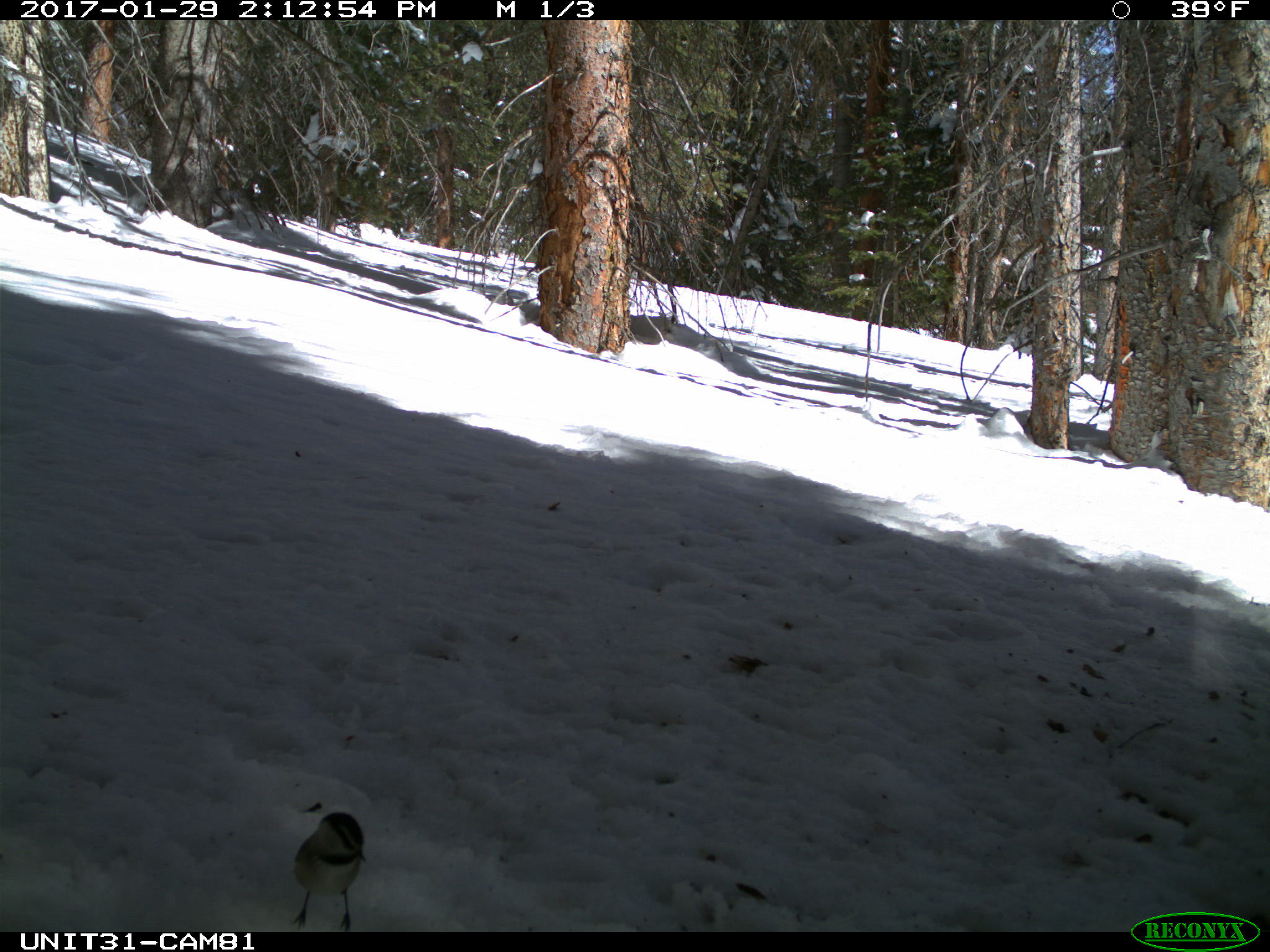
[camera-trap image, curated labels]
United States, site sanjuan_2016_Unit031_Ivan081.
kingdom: Animalia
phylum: Chordata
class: Aves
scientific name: Aves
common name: birds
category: unidentified bird